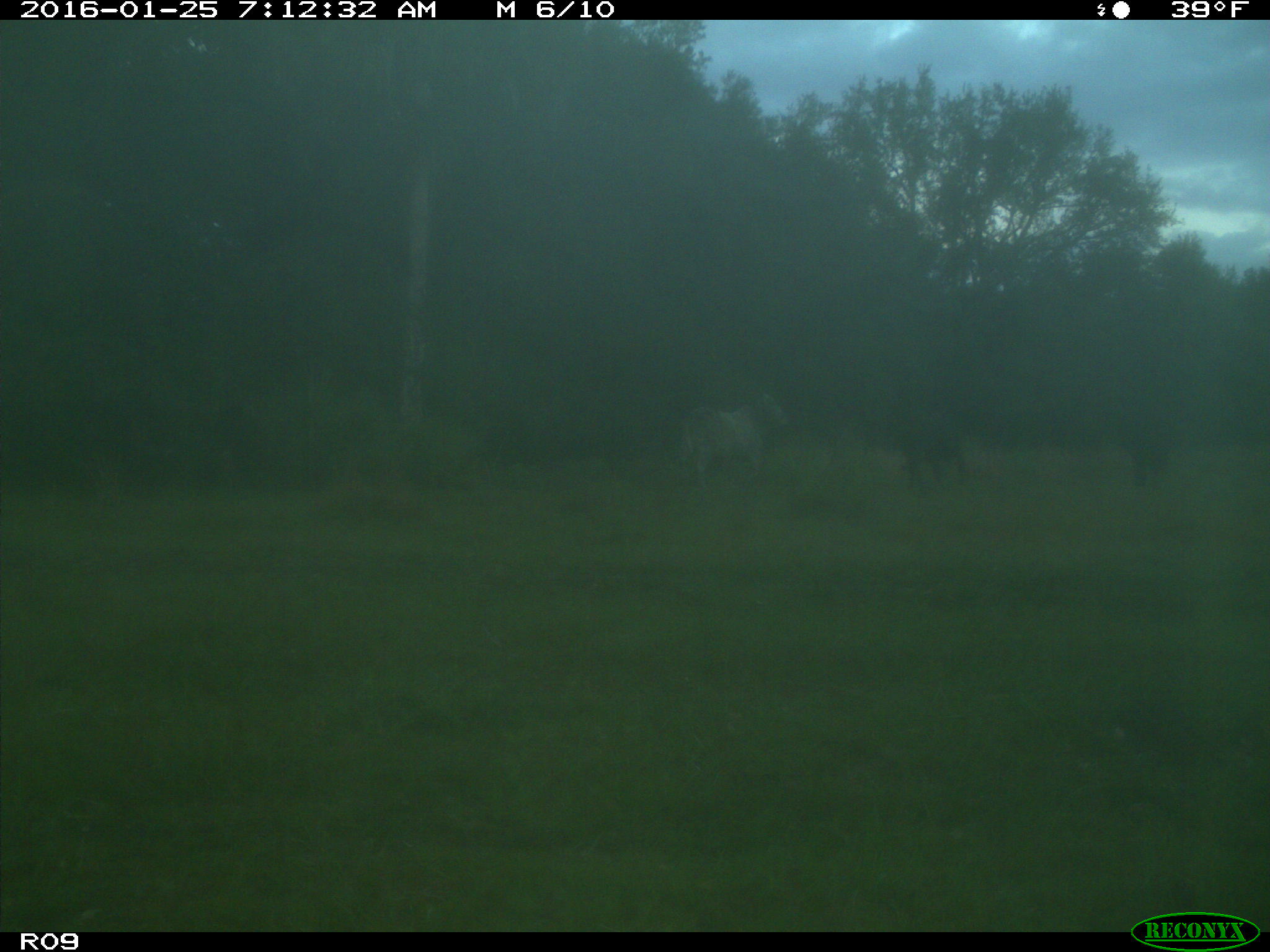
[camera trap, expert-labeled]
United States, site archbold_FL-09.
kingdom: Animalia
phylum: Chordata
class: Mammalia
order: Artiodactyla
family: Bovidae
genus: Bos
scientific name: Bos taurus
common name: domestic cow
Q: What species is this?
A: Bos taurus (domestic cow).